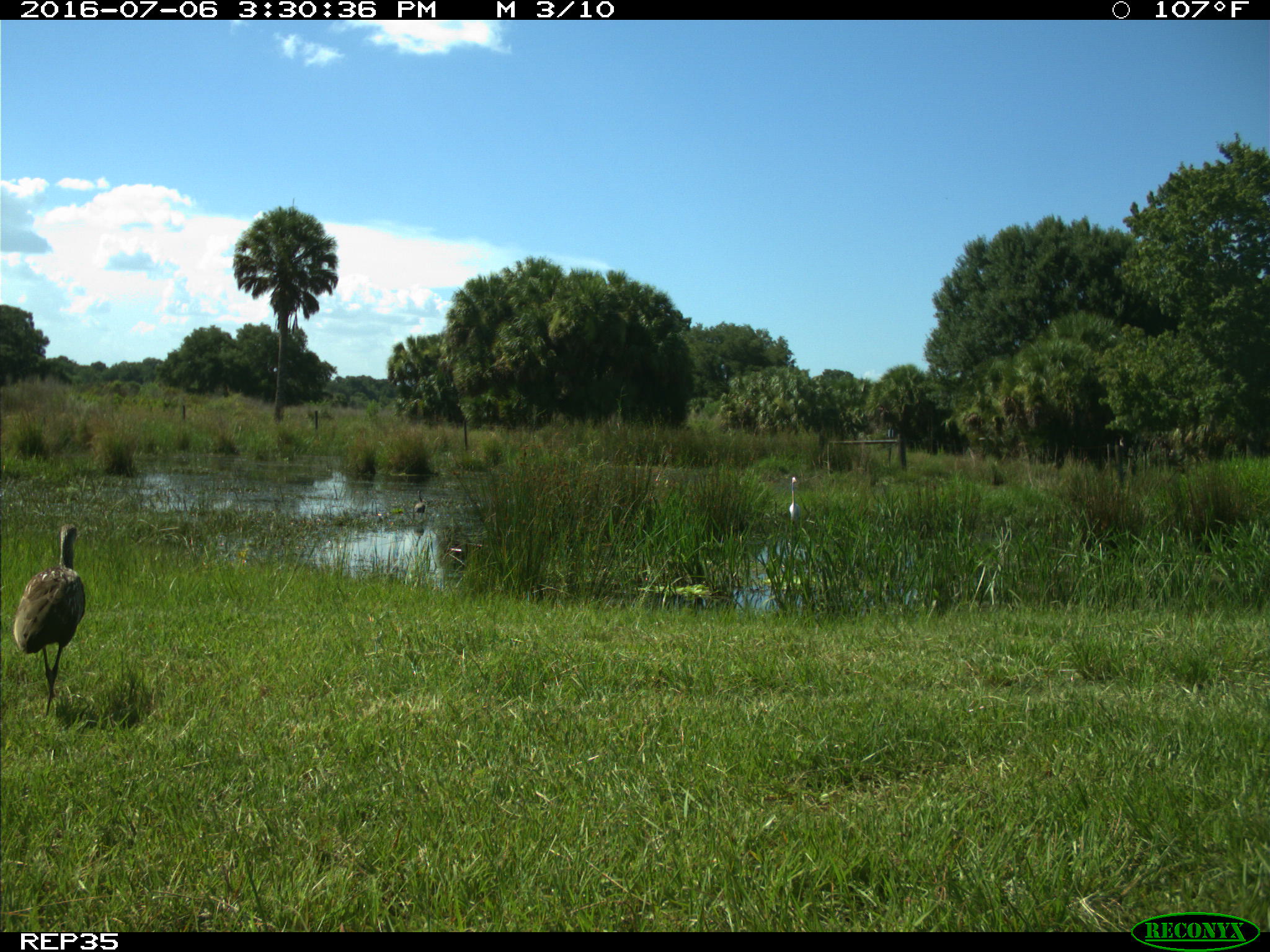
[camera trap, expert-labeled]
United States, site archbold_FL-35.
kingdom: Animalia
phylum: Chordata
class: Aves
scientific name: Aves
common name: birds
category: unidentified bird